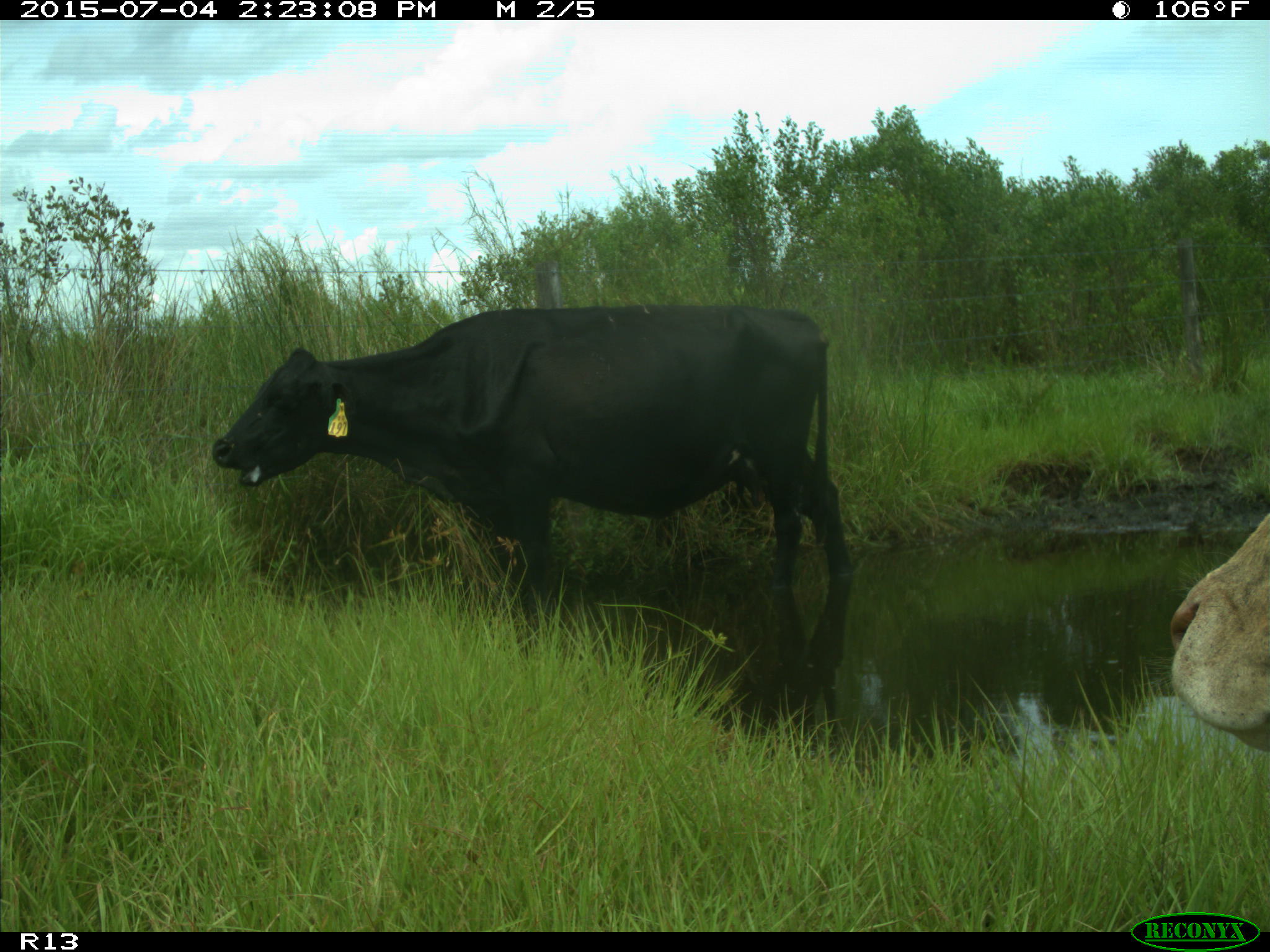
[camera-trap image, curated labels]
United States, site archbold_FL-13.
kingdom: Animalia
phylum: Chordata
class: Mammalia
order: Artiodactyla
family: Bovidae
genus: Bos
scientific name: Bos taurus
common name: domestic cow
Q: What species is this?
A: Bos taurus (domestic cow).